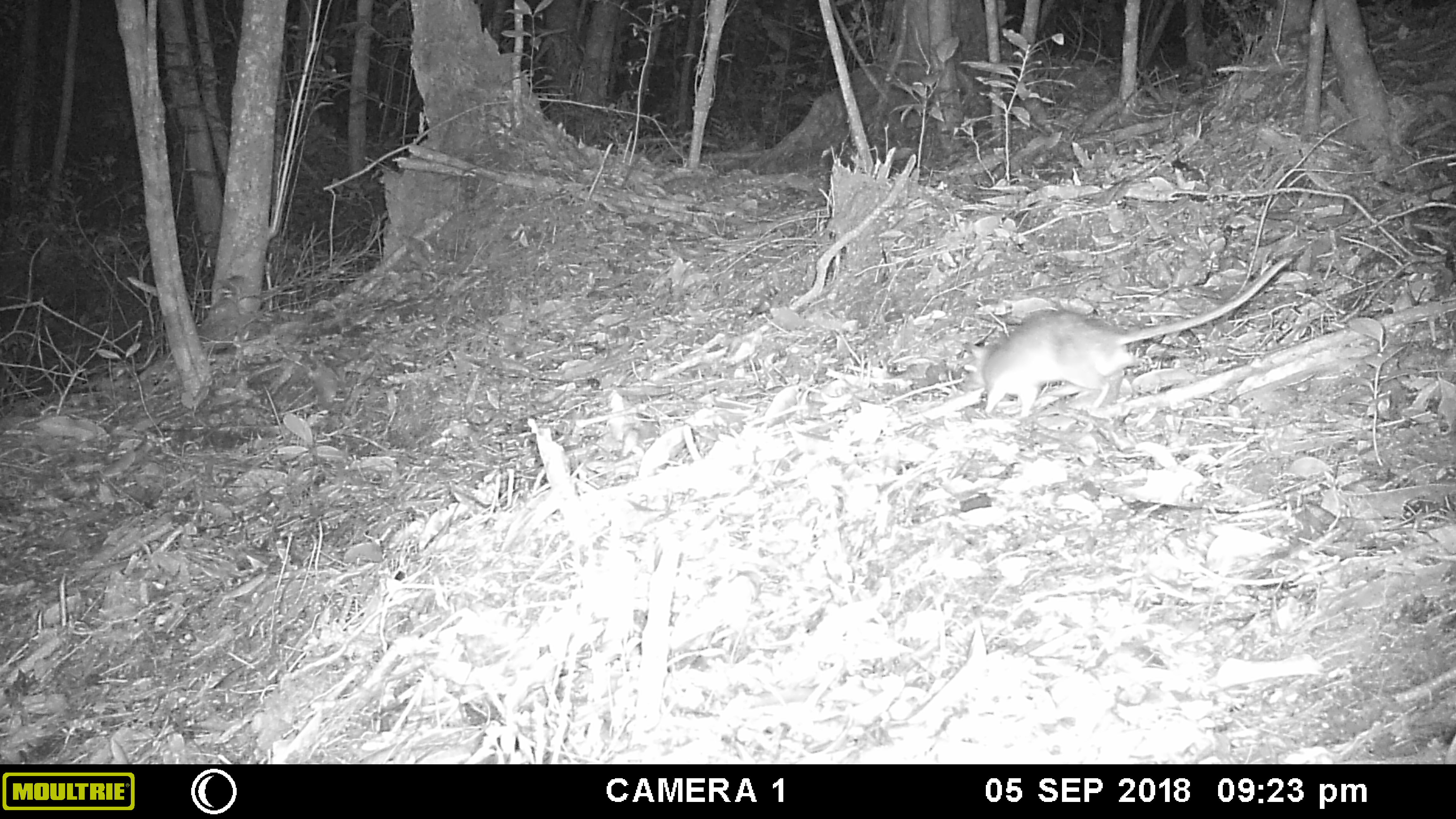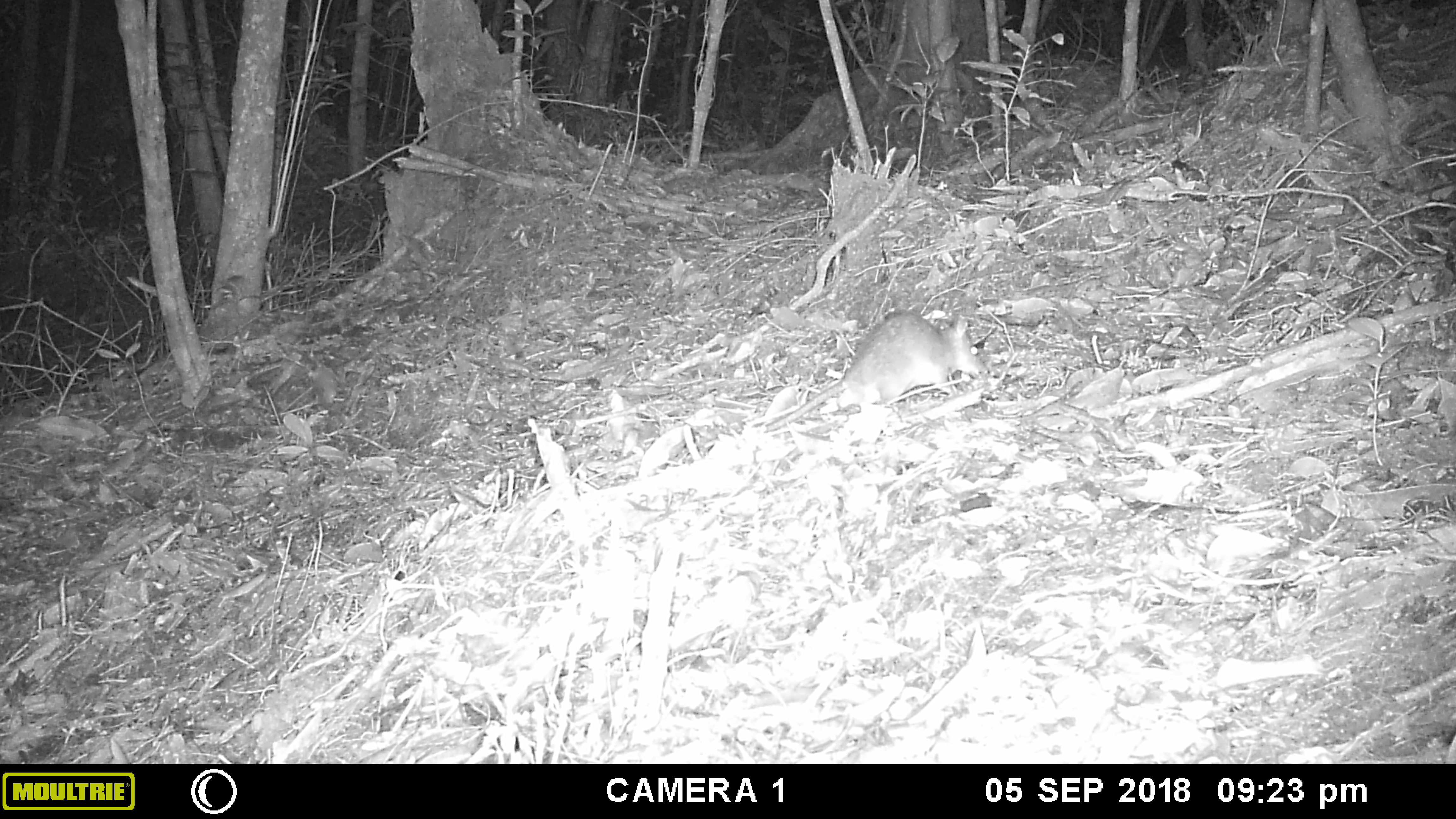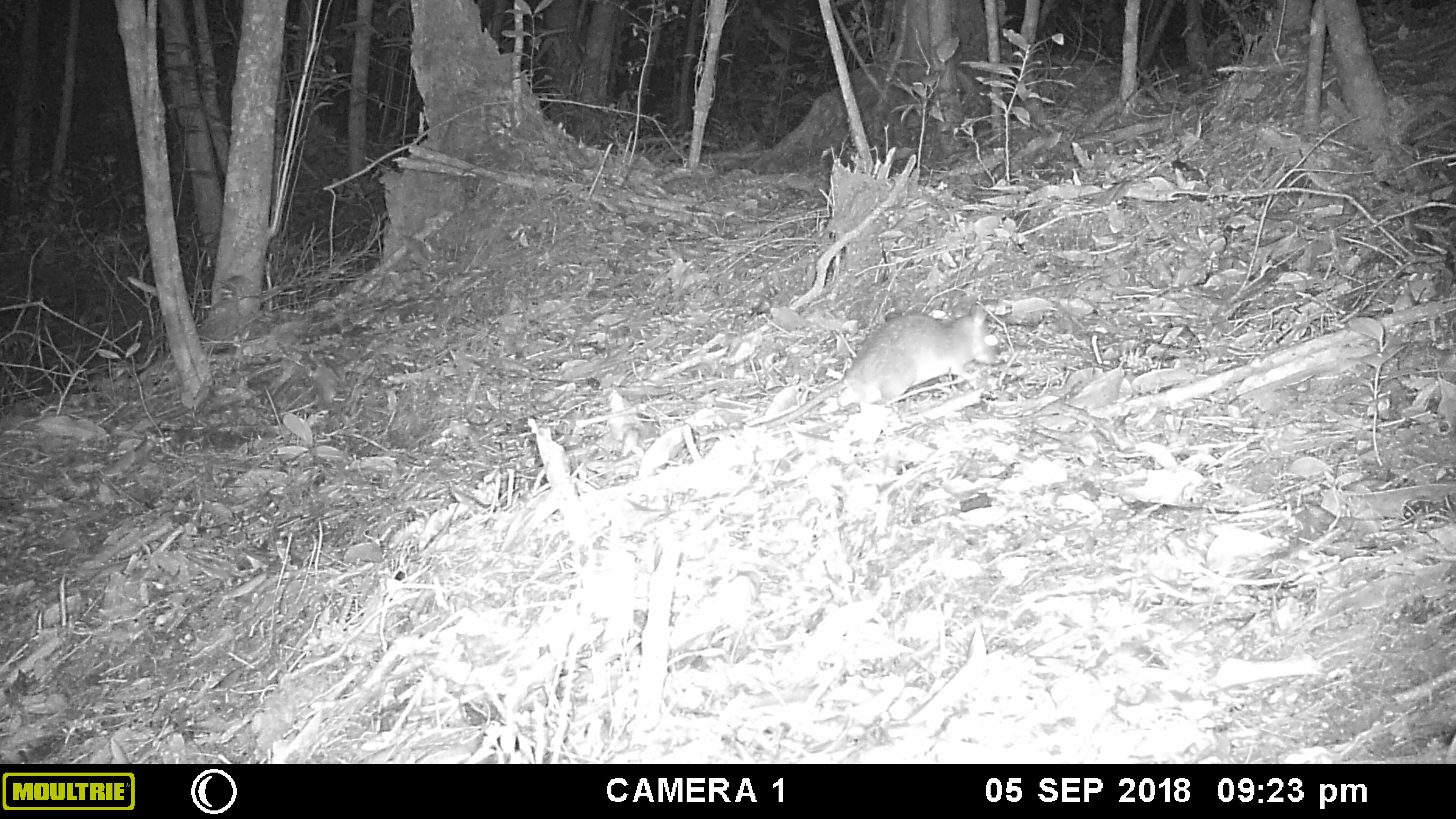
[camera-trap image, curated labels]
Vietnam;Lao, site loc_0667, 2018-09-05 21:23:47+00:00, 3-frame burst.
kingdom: Animalia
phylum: Chordata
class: Mammalia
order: Rodentia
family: Muridae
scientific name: Muridae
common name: old-world mice and rats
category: unidentified murid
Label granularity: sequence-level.